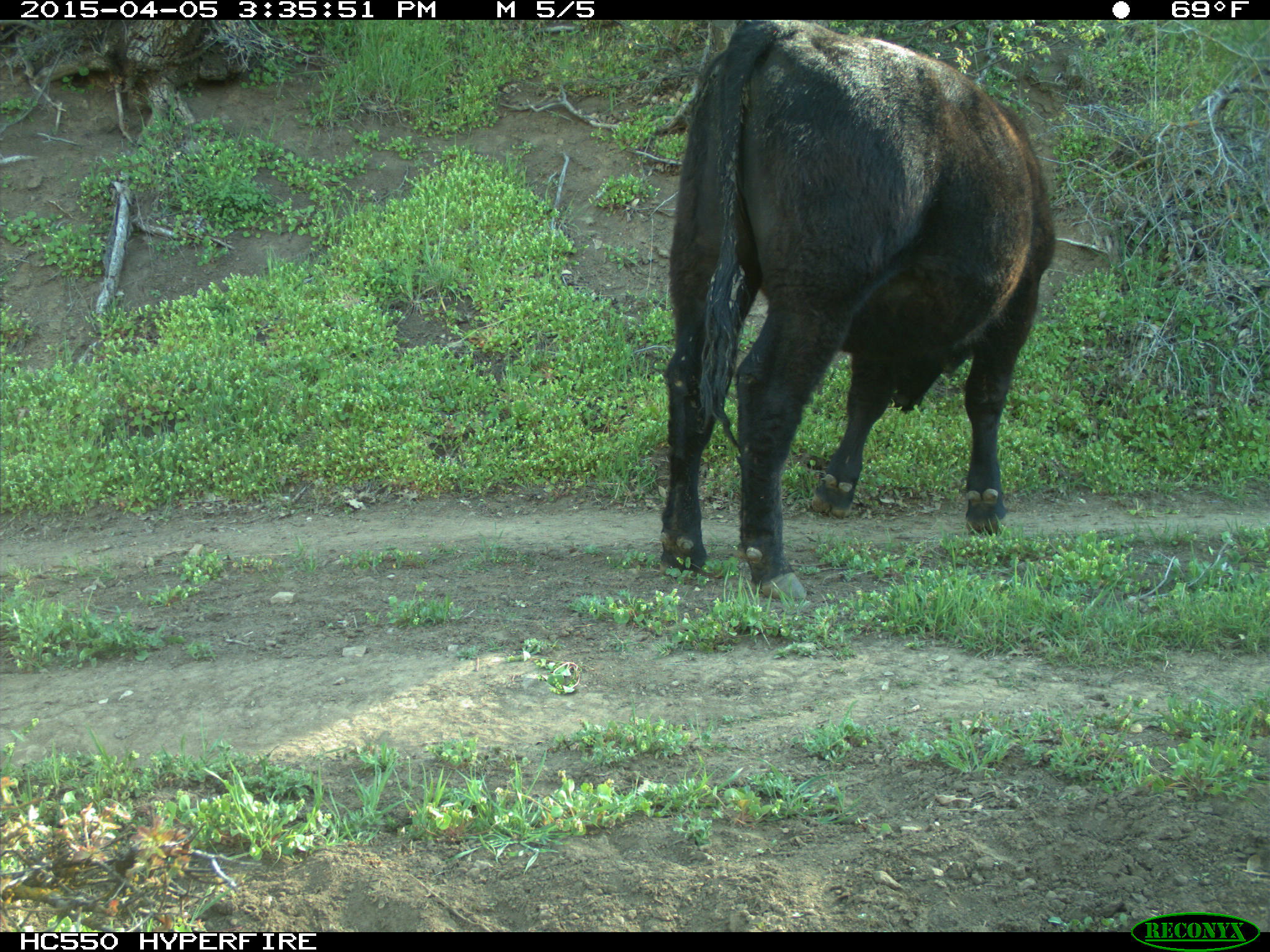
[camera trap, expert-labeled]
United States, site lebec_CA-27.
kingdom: Animalia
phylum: Chordata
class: Mammalia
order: Artiodactyla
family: Bovidae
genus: Bos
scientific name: Bos taurus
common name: domestic cow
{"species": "Bos taurus (domestic cow)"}